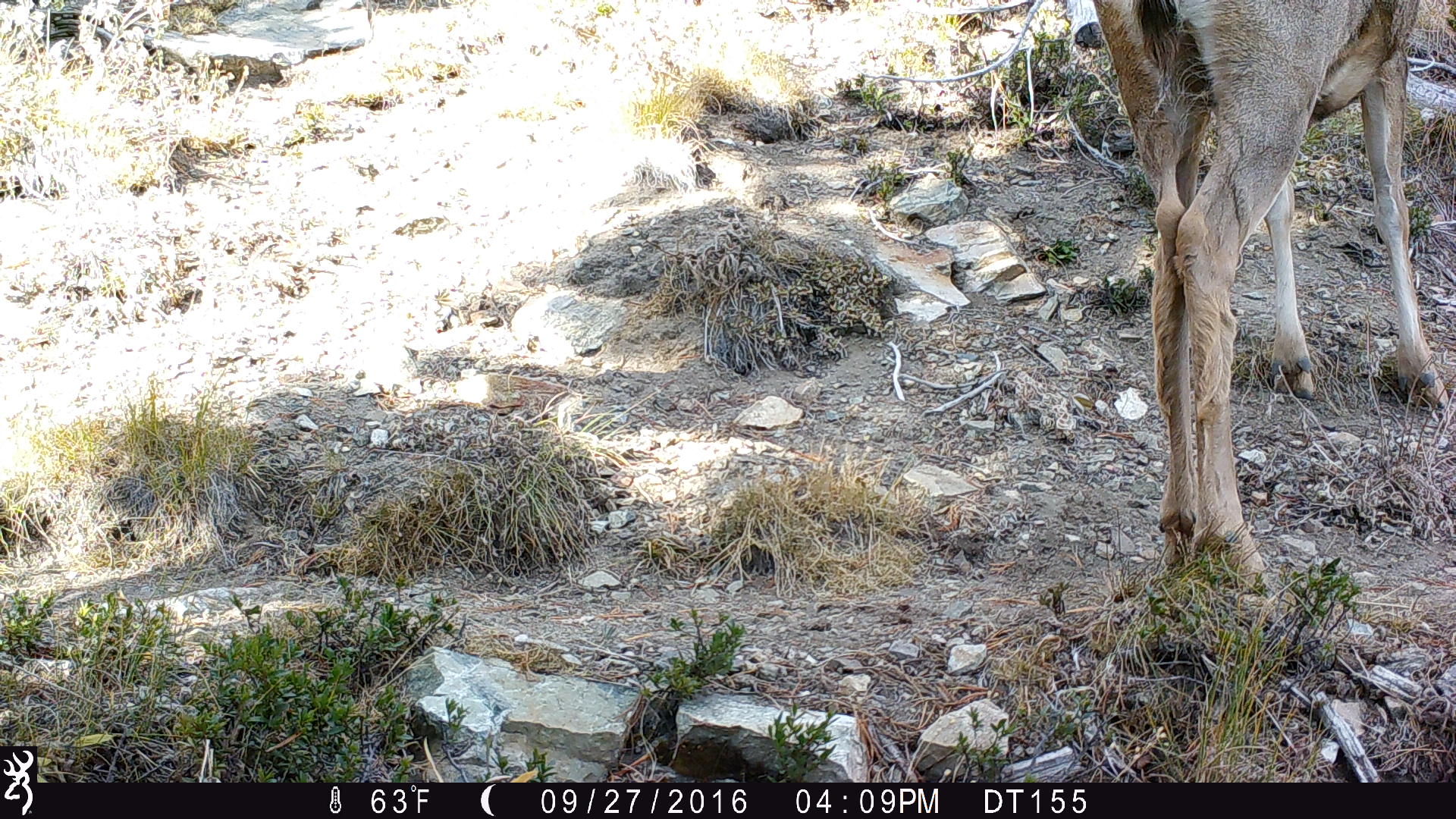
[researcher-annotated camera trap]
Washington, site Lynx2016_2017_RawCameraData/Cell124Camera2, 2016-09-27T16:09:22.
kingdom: Animalia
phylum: Chordata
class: Mammalia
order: Artiodactyla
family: Cervidae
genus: Odocoileus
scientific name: Odocoileus hemionus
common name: mule deer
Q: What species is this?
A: Odocoileus hemionus (mule deer).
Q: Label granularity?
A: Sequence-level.